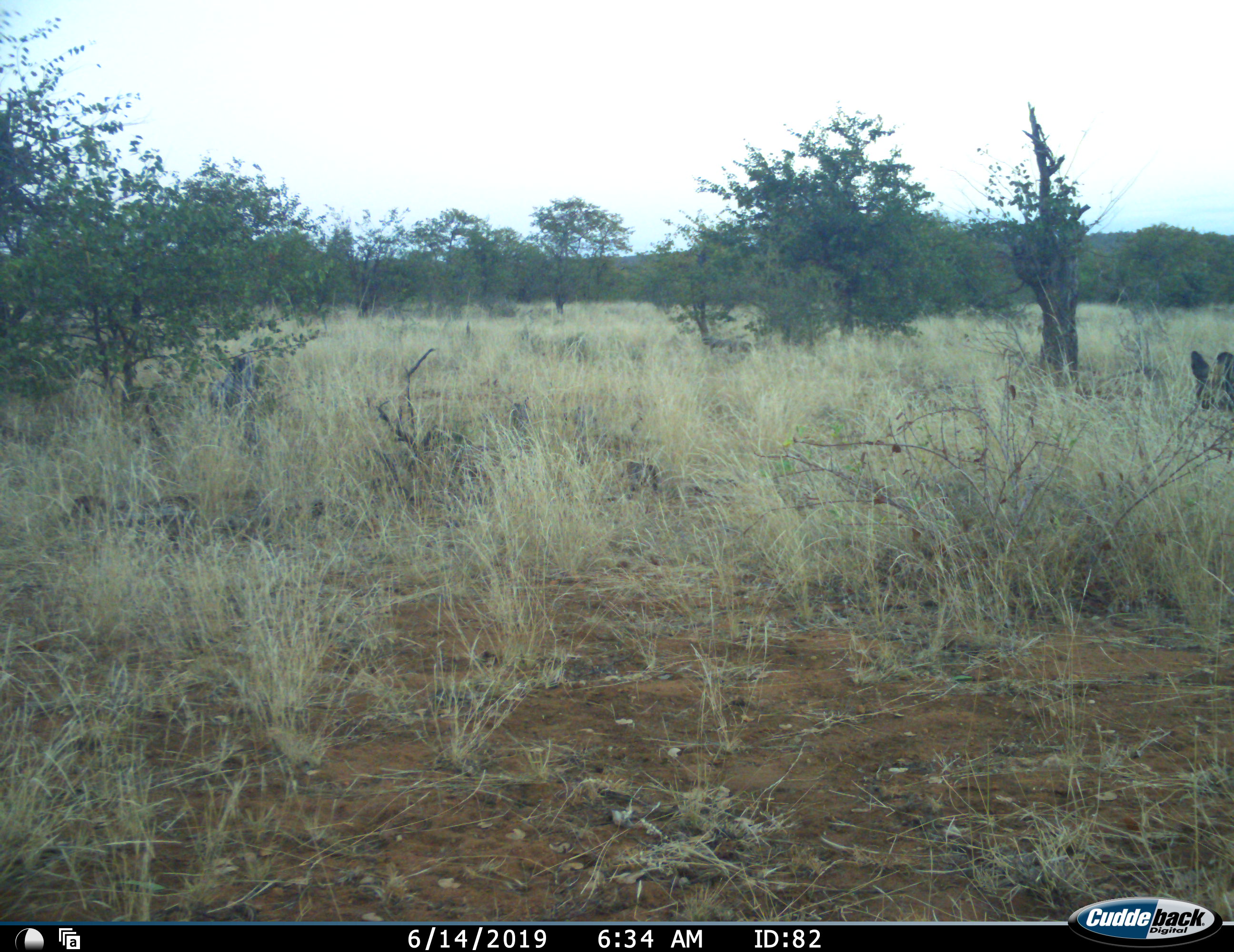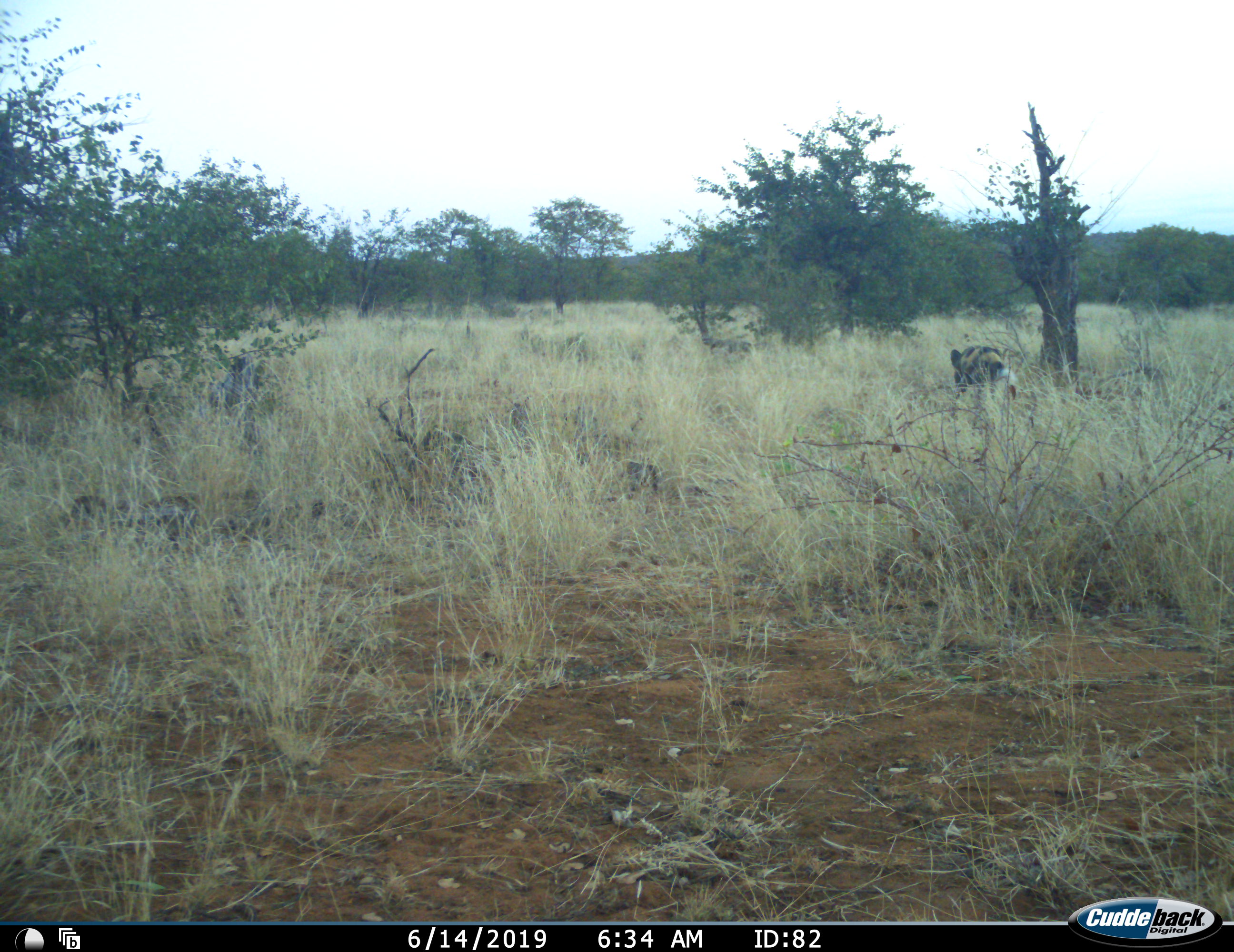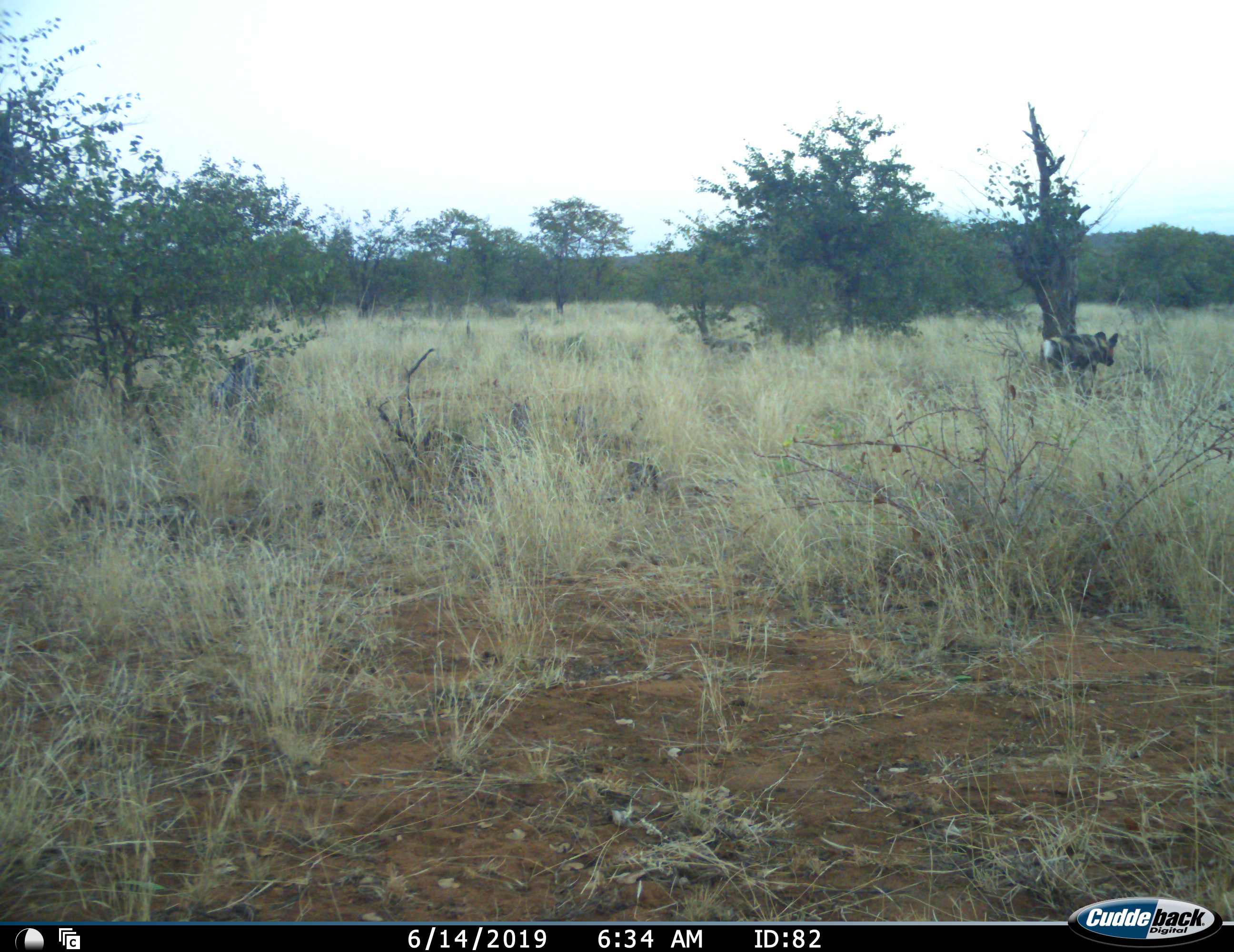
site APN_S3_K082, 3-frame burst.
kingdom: Animalia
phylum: Chordata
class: Mammalia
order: Carnivora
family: Canidae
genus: Lycaon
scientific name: Lycaon pictus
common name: african wild dog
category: wilddog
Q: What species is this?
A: Wilddog (african wild dog) (Lycaon pictus).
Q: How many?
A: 1.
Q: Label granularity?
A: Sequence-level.